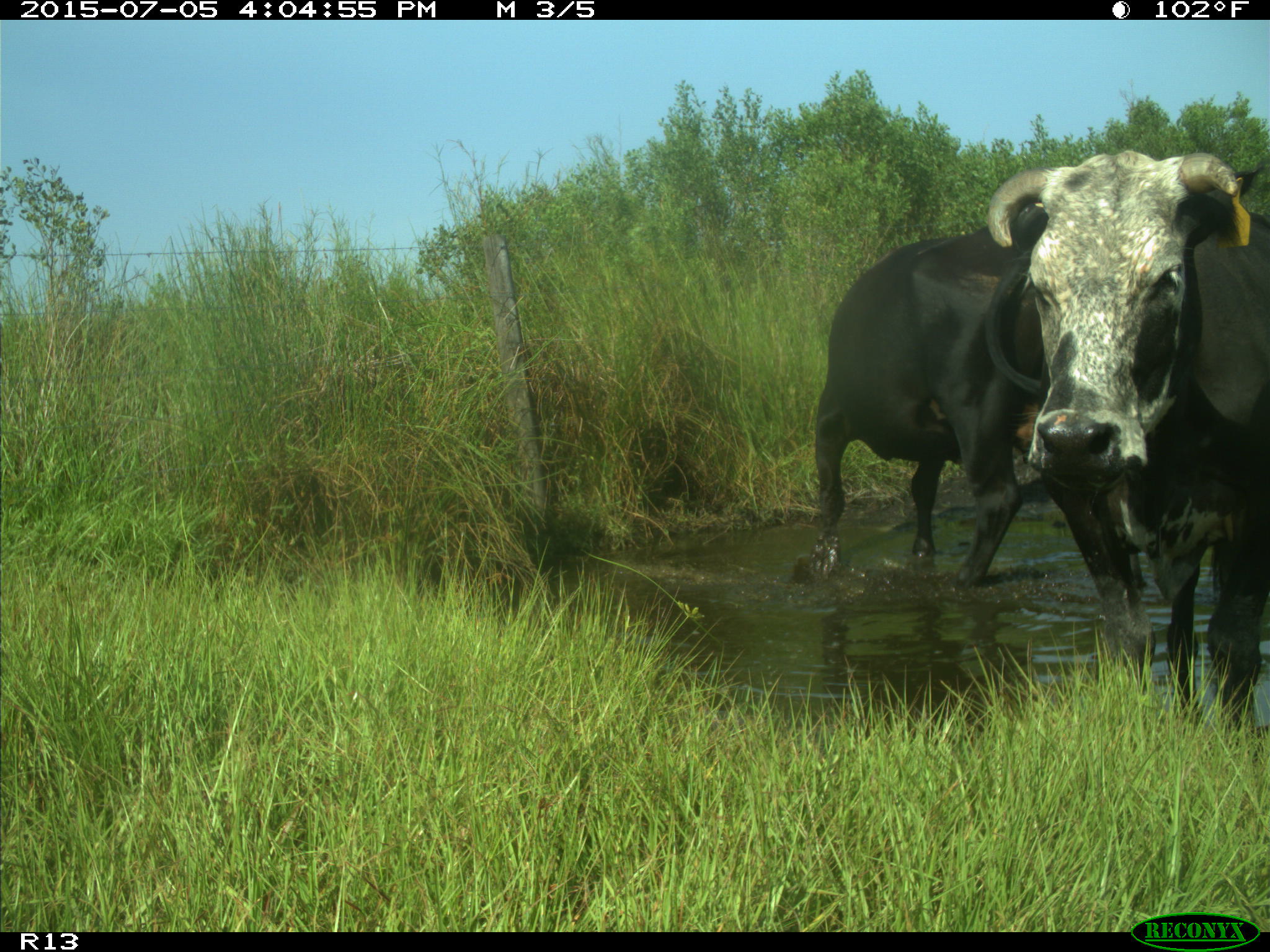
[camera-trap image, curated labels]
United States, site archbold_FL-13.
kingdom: Animalia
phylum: Chordata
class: Mammalia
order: Artiodactyla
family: Bovidae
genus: Bos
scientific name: Bos taurus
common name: domestic cow